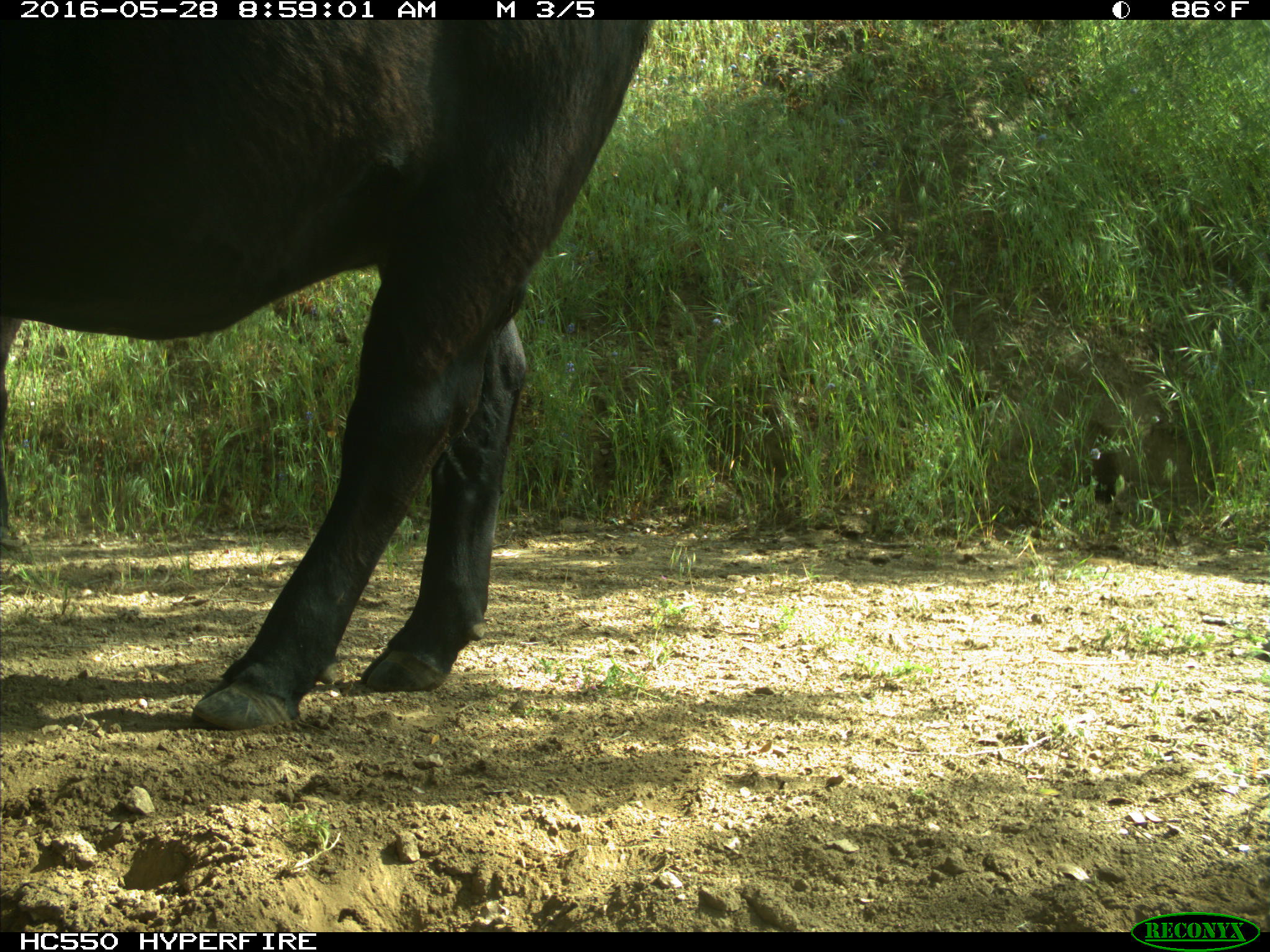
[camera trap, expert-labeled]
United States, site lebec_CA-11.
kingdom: Animalia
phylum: Chordata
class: Mammalia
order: Artiodactyla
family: Bovidae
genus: Bos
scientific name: Bos taurus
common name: domestic cow